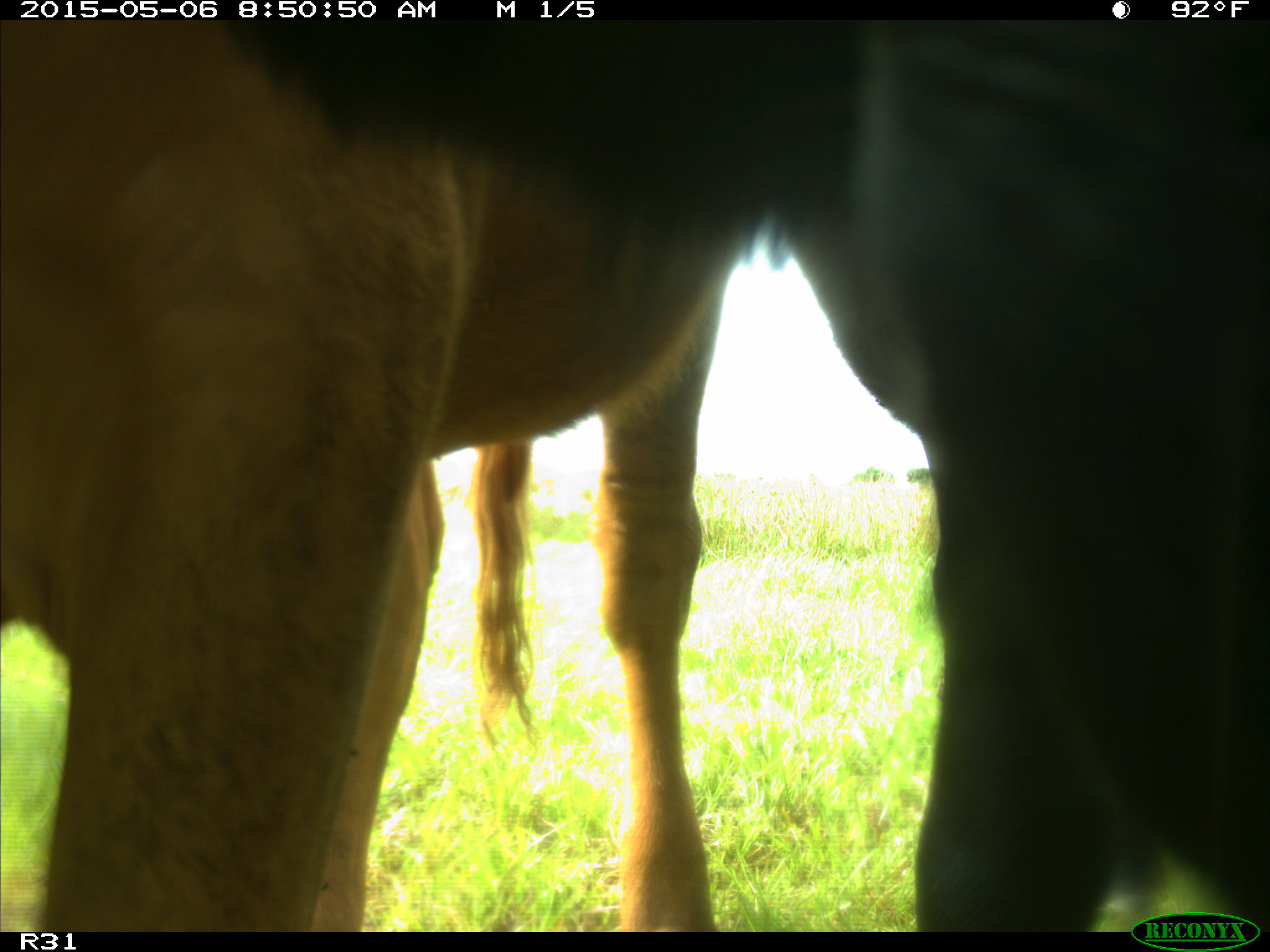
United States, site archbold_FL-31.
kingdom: Animalia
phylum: Chordata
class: Mammalia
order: Artiodactyla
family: Bovidae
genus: Bos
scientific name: Bos taurus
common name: domestic cow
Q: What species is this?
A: Bos taurus (domestic cow).